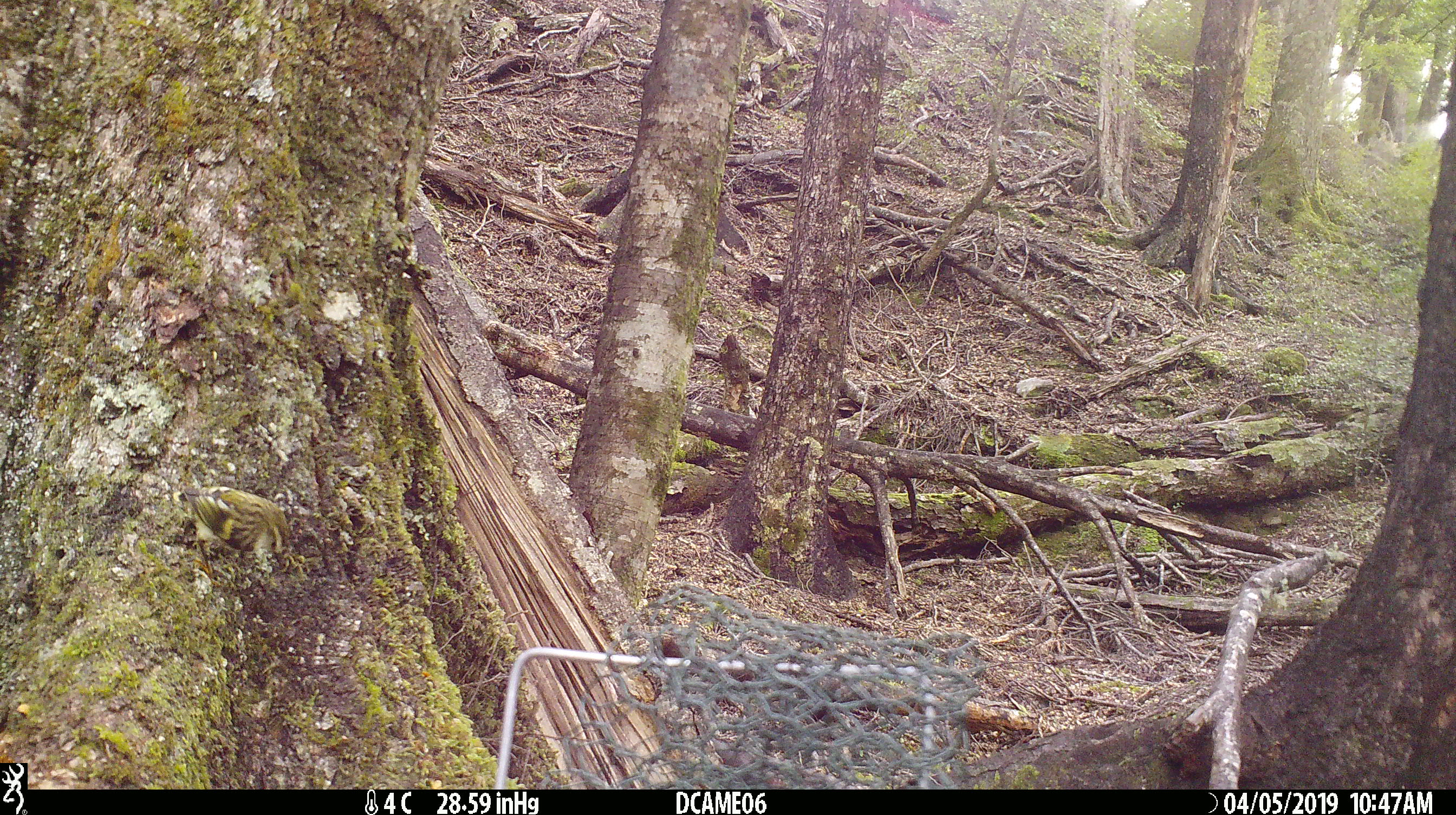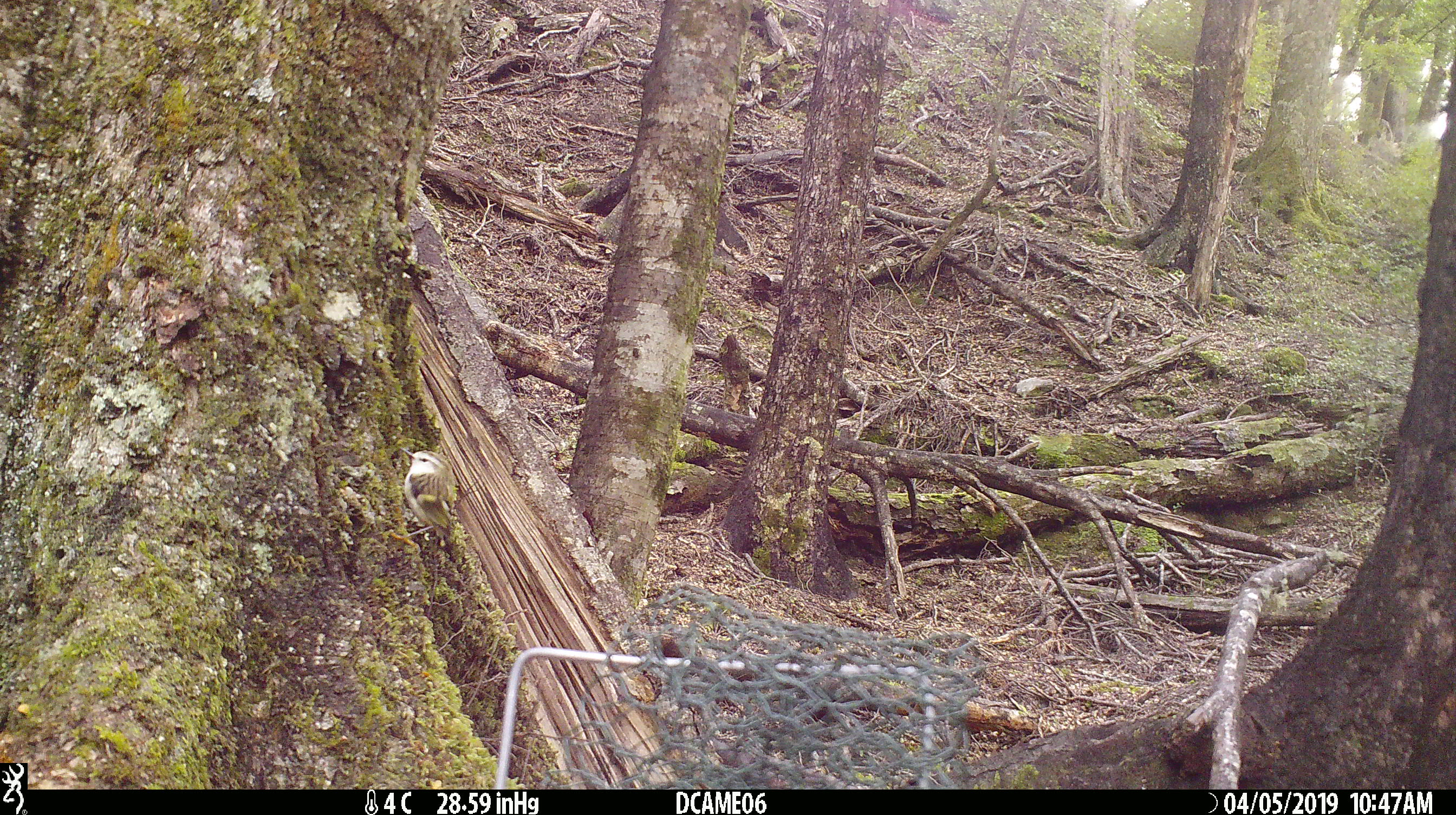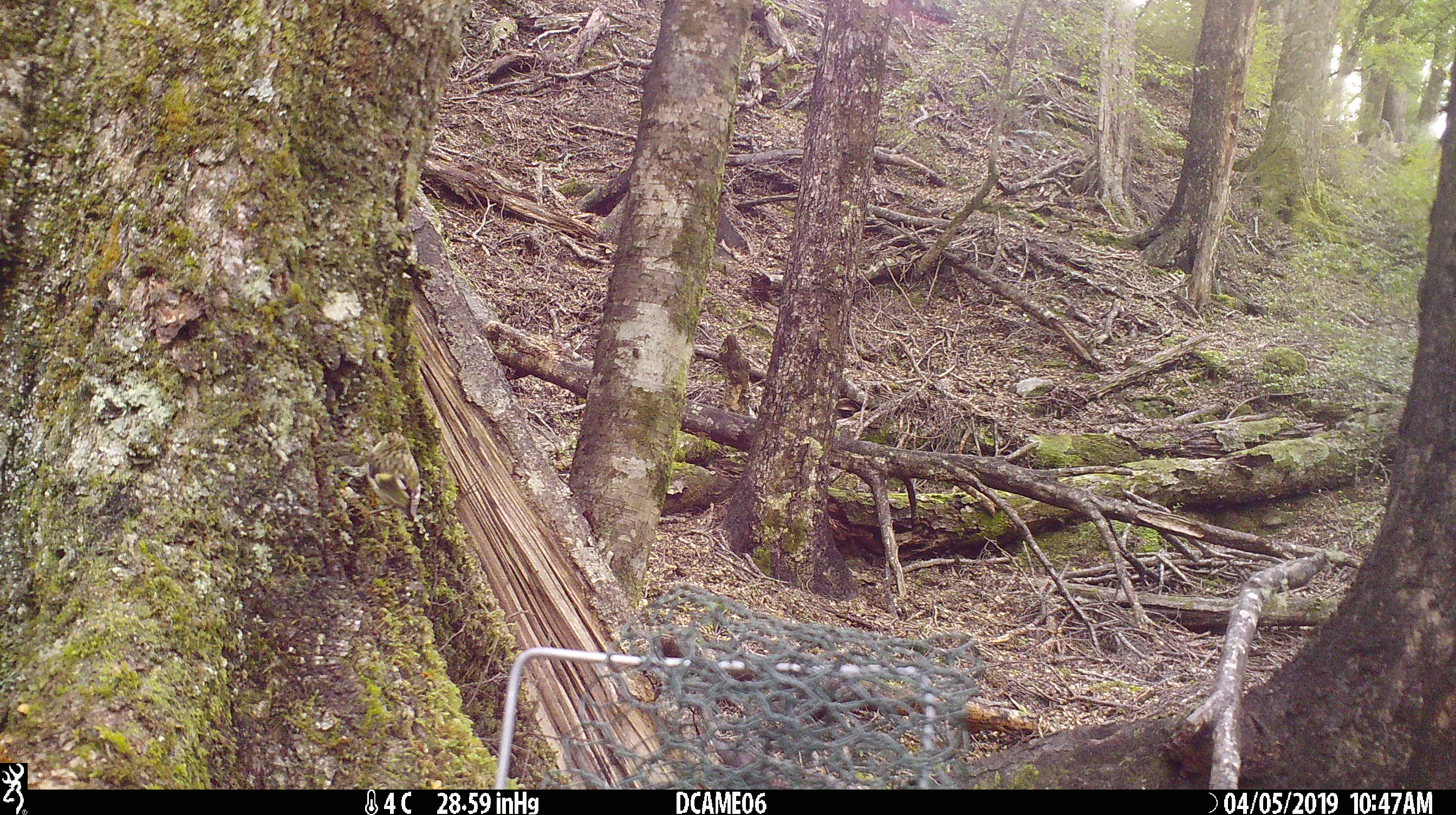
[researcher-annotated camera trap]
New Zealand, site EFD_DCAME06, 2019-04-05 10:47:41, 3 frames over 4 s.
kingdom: Animalia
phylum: Chordata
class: Aves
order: Passeriformes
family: Acanthisittidae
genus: Acanthisitta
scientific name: Acanthisitta chloris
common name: rifleman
Rifleman (Acanthisitta chloris).